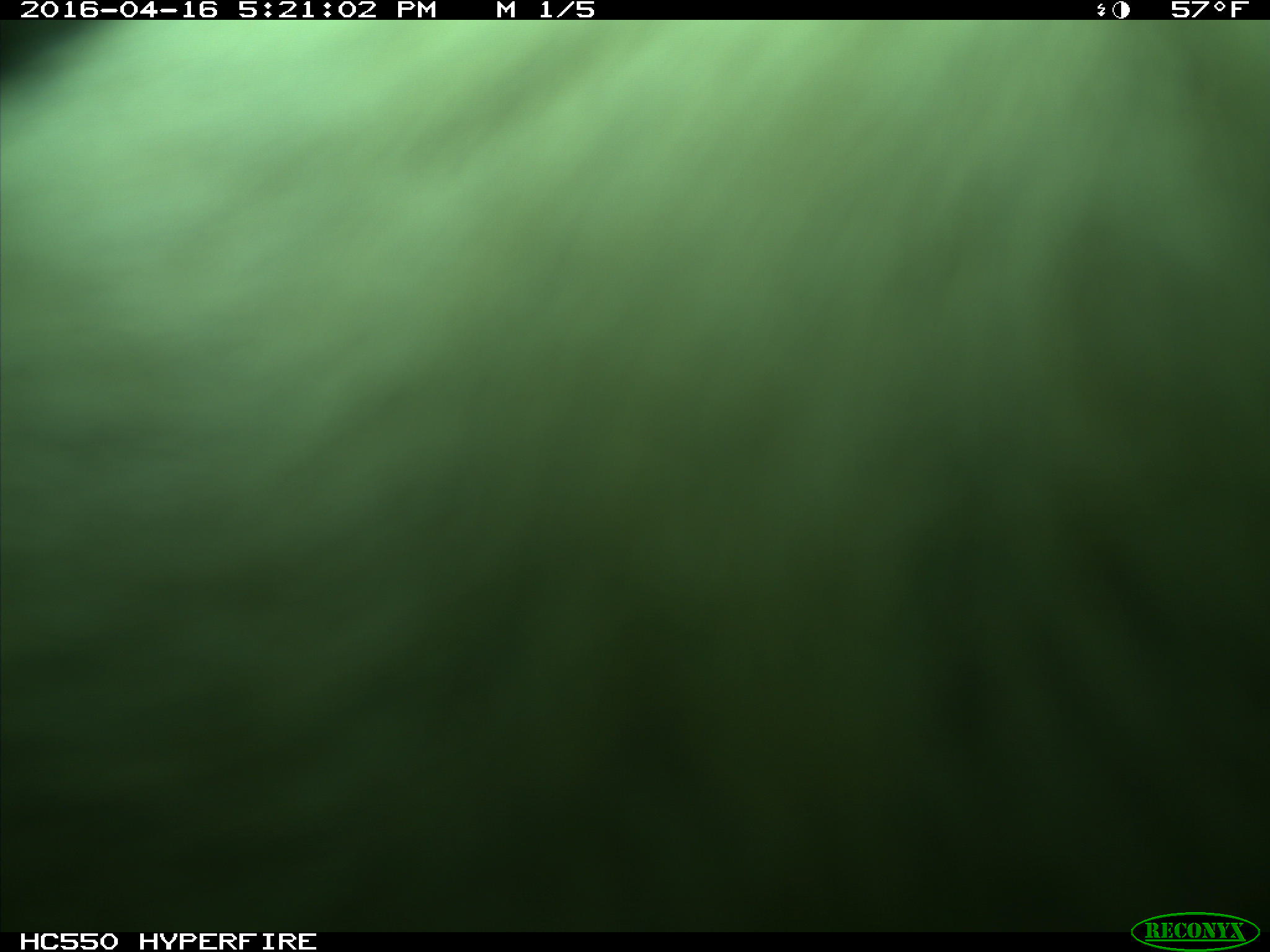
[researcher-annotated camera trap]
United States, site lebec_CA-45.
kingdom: Animalia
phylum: Chordata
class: Mammalia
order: Artiodactyla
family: Bovidae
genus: Bos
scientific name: Bos taurus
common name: domestic cow